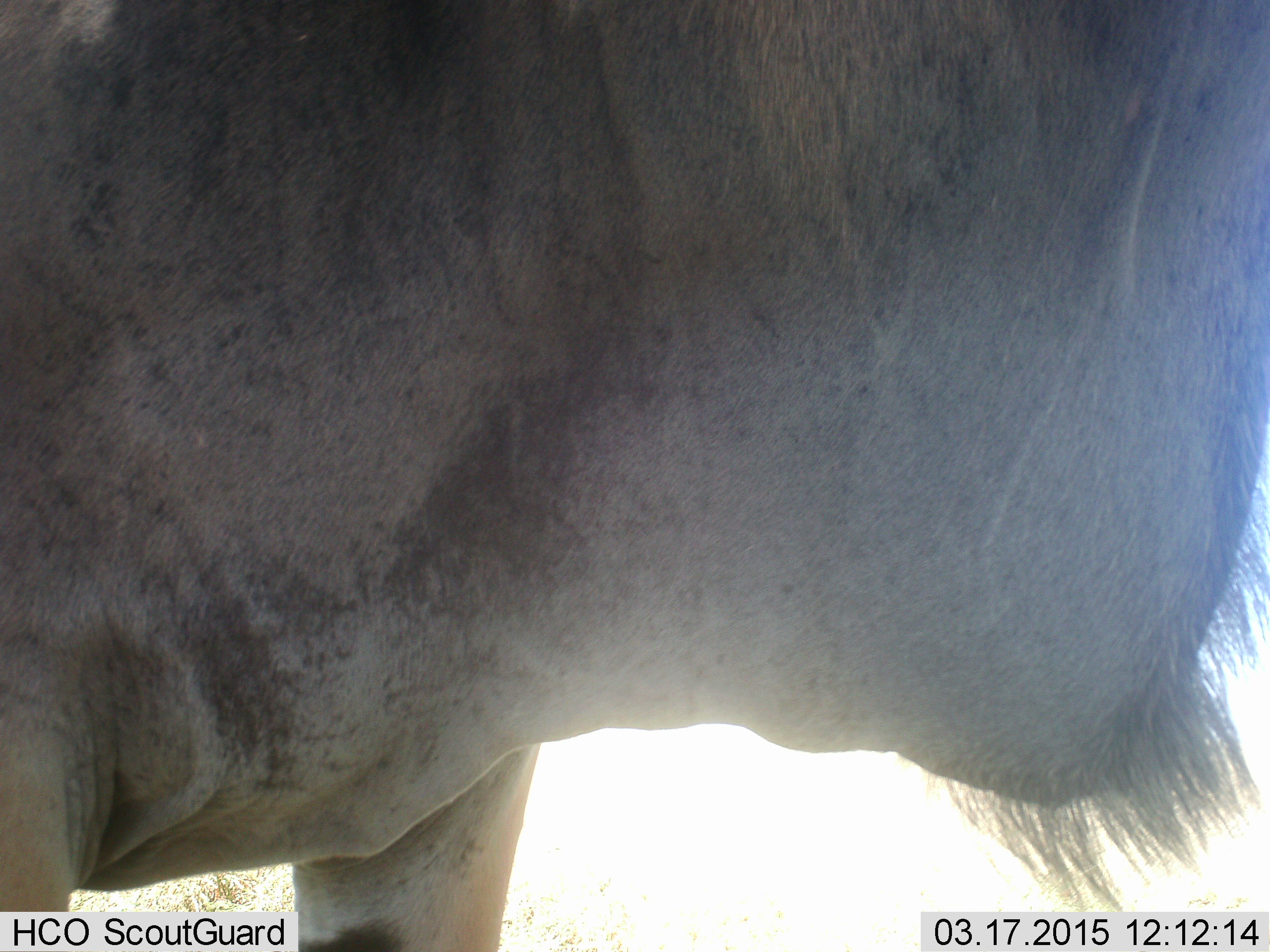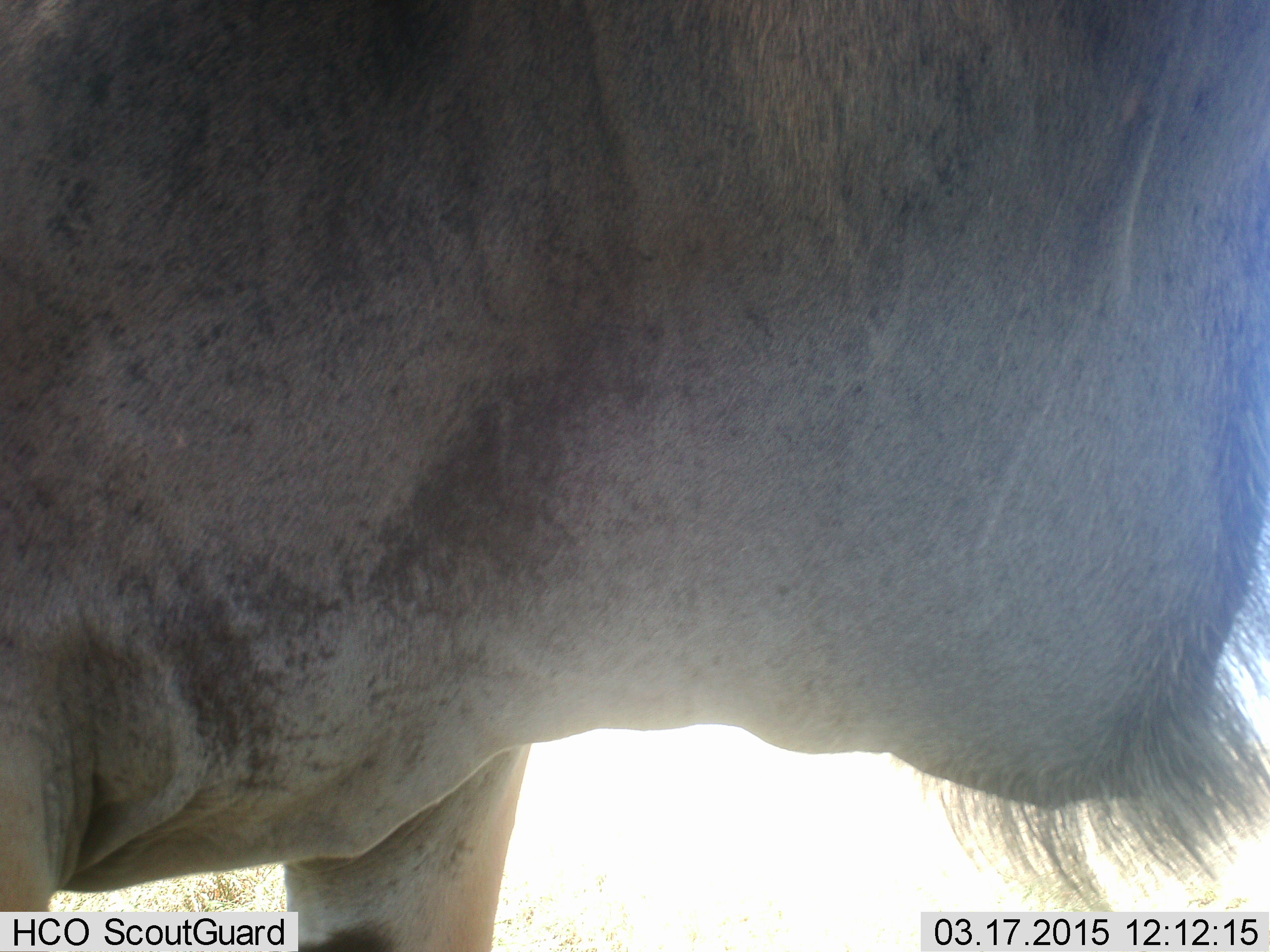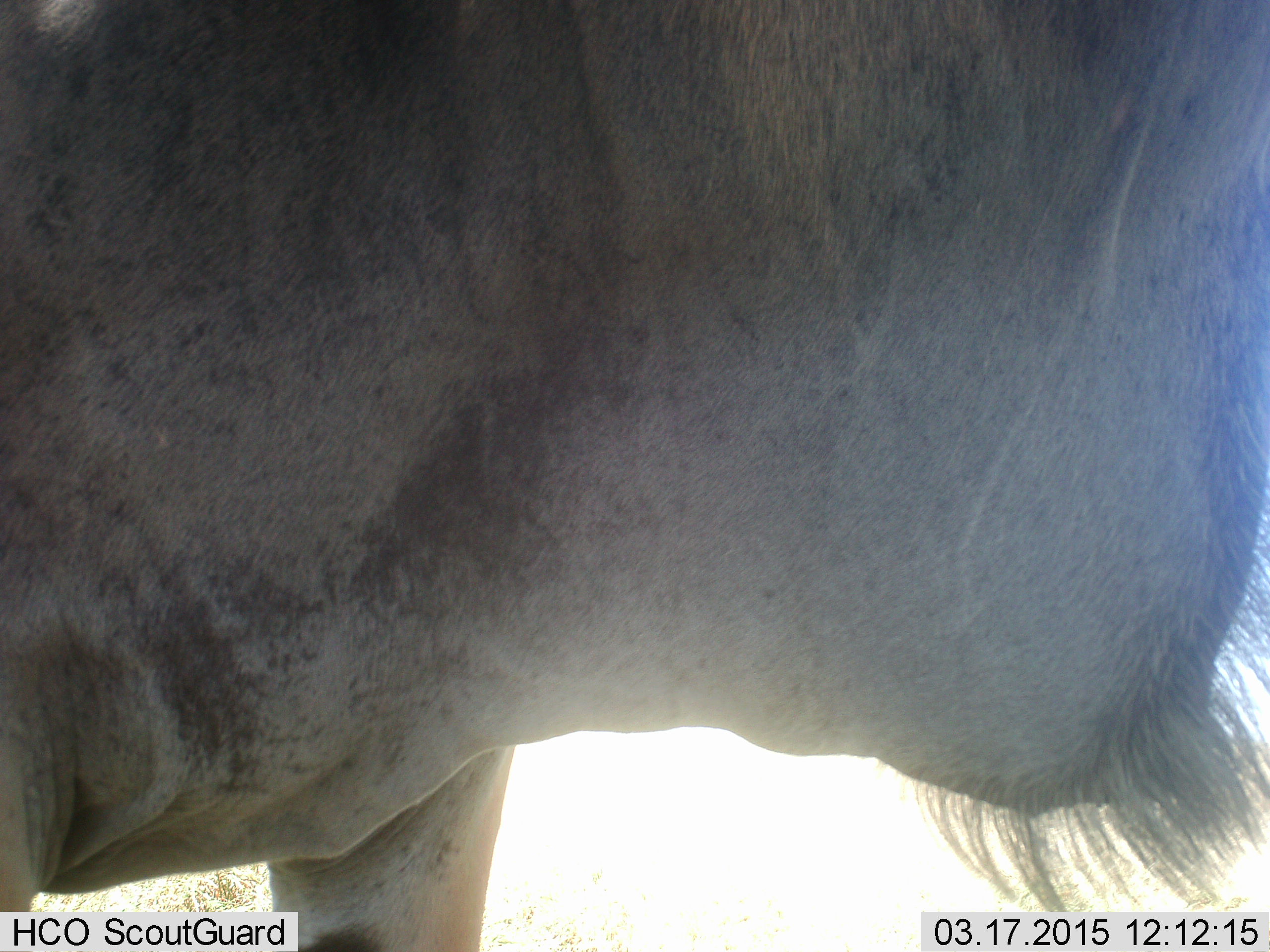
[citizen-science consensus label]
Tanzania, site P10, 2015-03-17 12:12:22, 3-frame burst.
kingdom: Animalia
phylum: Chordata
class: Mammalia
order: Artiodactyla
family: Bovidae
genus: Connochaetes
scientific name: Connochaetes taurinus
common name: blue wildebeest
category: wildebeest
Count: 1.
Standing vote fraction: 90%.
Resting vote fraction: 0%.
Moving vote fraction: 10%.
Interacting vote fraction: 0%.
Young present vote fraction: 0%.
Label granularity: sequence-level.